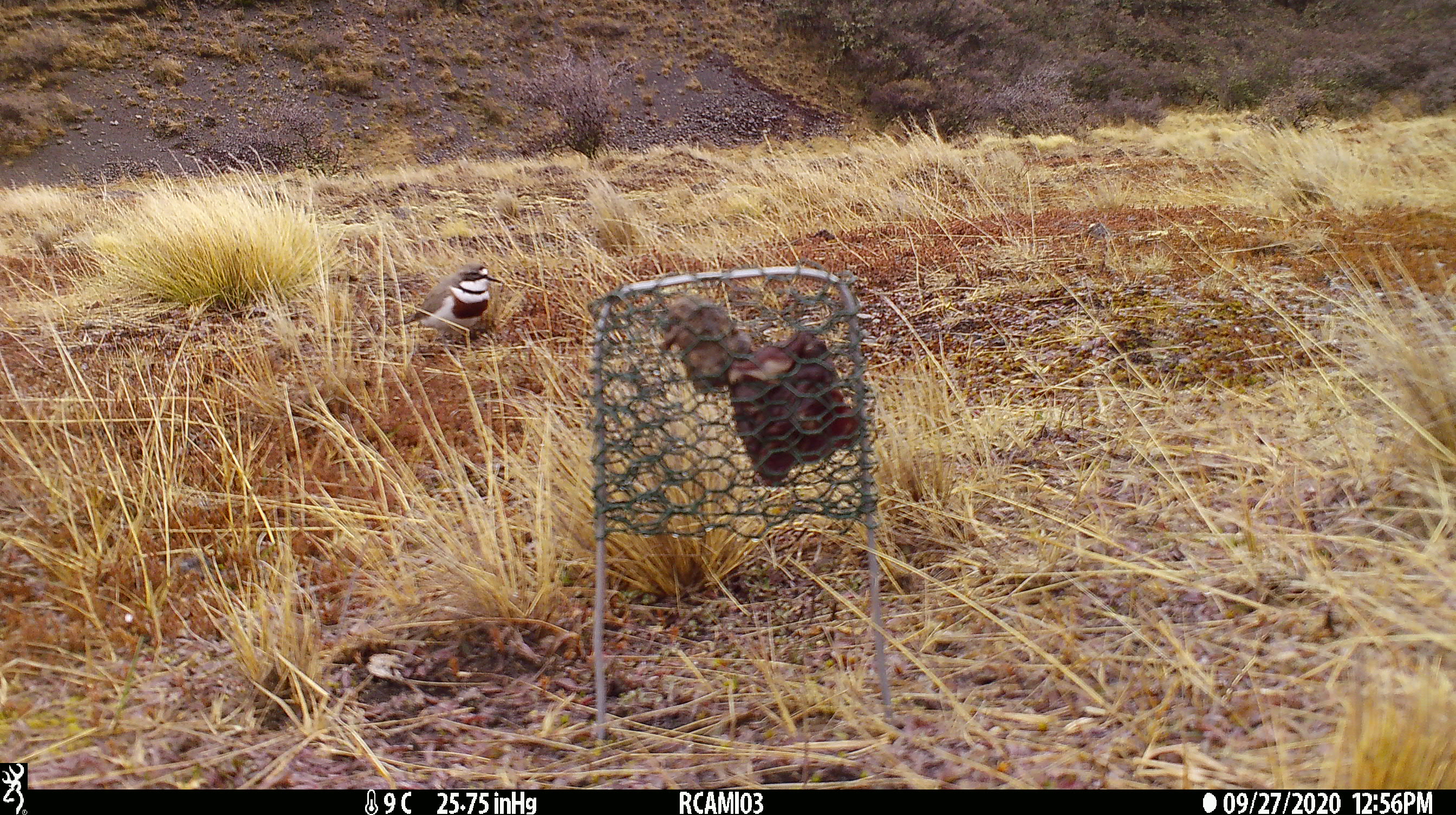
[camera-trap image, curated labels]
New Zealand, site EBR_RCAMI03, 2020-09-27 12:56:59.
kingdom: Animalia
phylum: Chordata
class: Aves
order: Charadriiformes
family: Charadriidae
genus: Charadrius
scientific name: Charadrius bicinctus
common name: double-banded plover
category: banded dotterel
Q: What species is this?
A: Banded dotterel (double-banded plover) (Charadrius bicinctus).